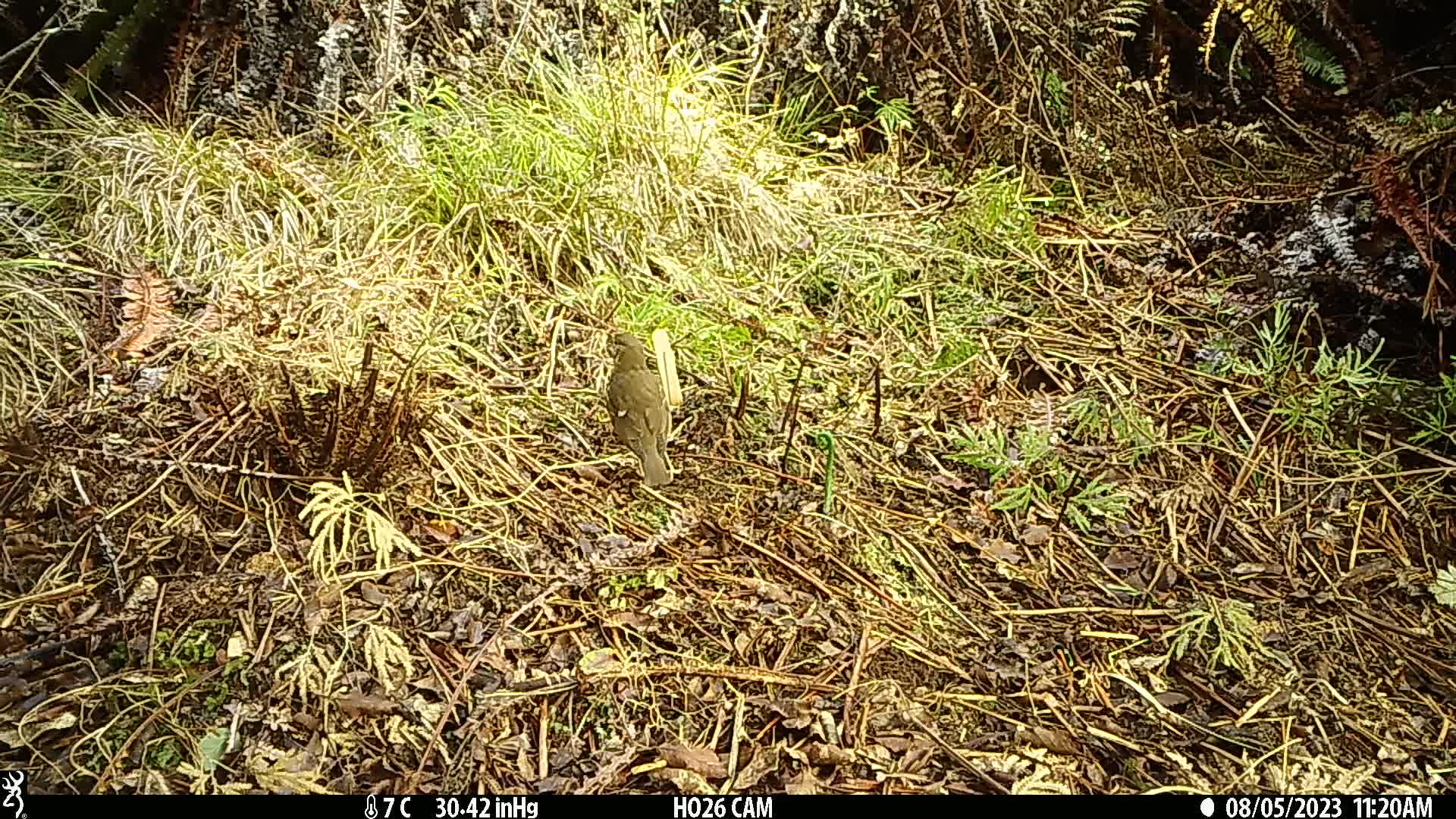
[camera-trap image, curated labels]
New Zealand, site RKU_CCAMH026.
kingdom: Animalia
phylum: Chordata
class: Aves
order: Passeriformes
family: Turdidae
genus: Turdus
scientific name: Turdus philomelos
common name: song thrush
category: thrush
Thrush (song thrush) (Turdus philomelos).